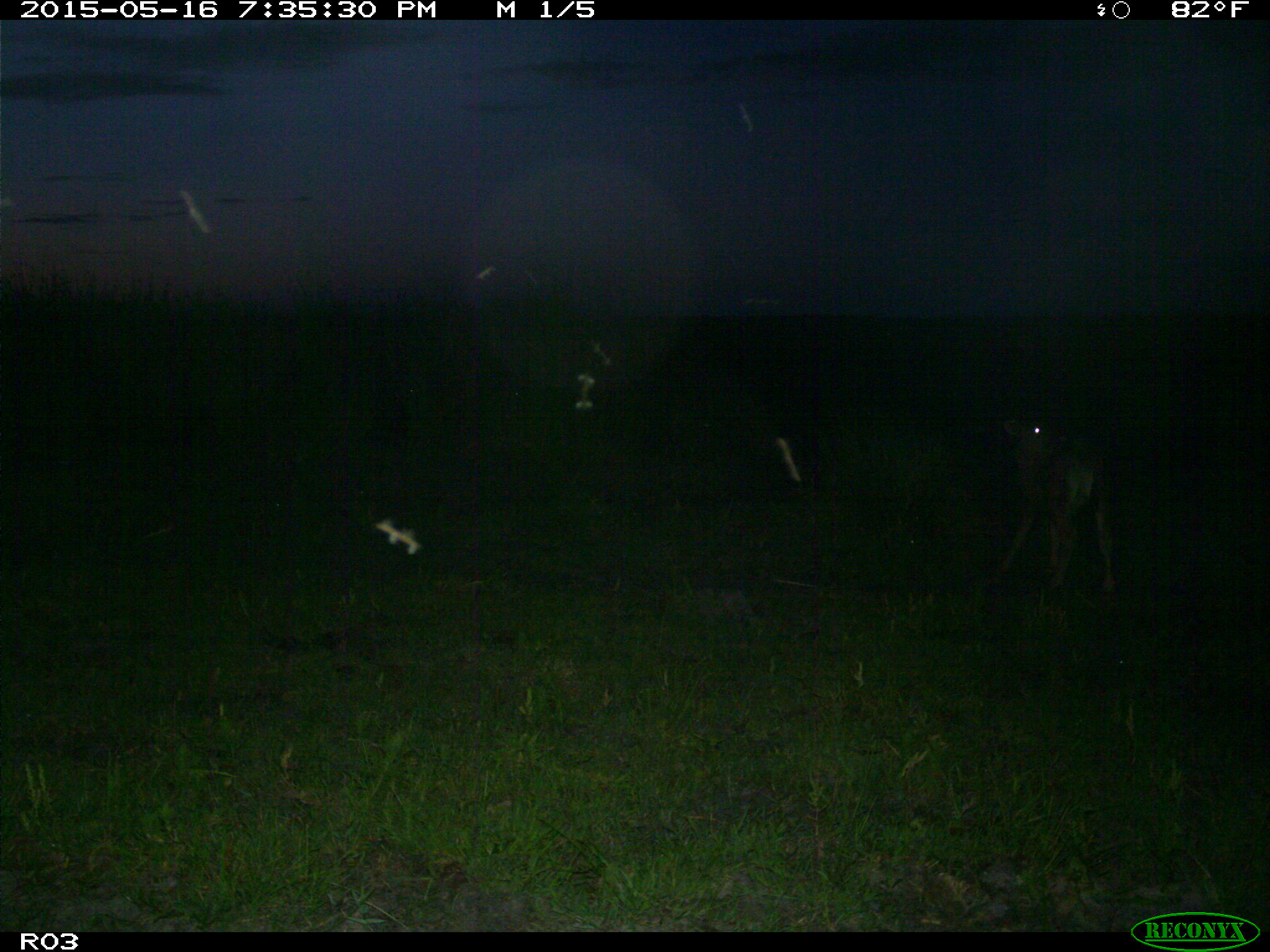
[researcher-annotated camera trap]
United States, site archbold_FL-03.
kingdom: Animalia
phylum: Chordata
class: Mammalia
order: Artiodactyla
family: Bovidae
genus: Bos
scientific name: Bos taurus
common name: domestic cow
Bos taurus (domestic cow).